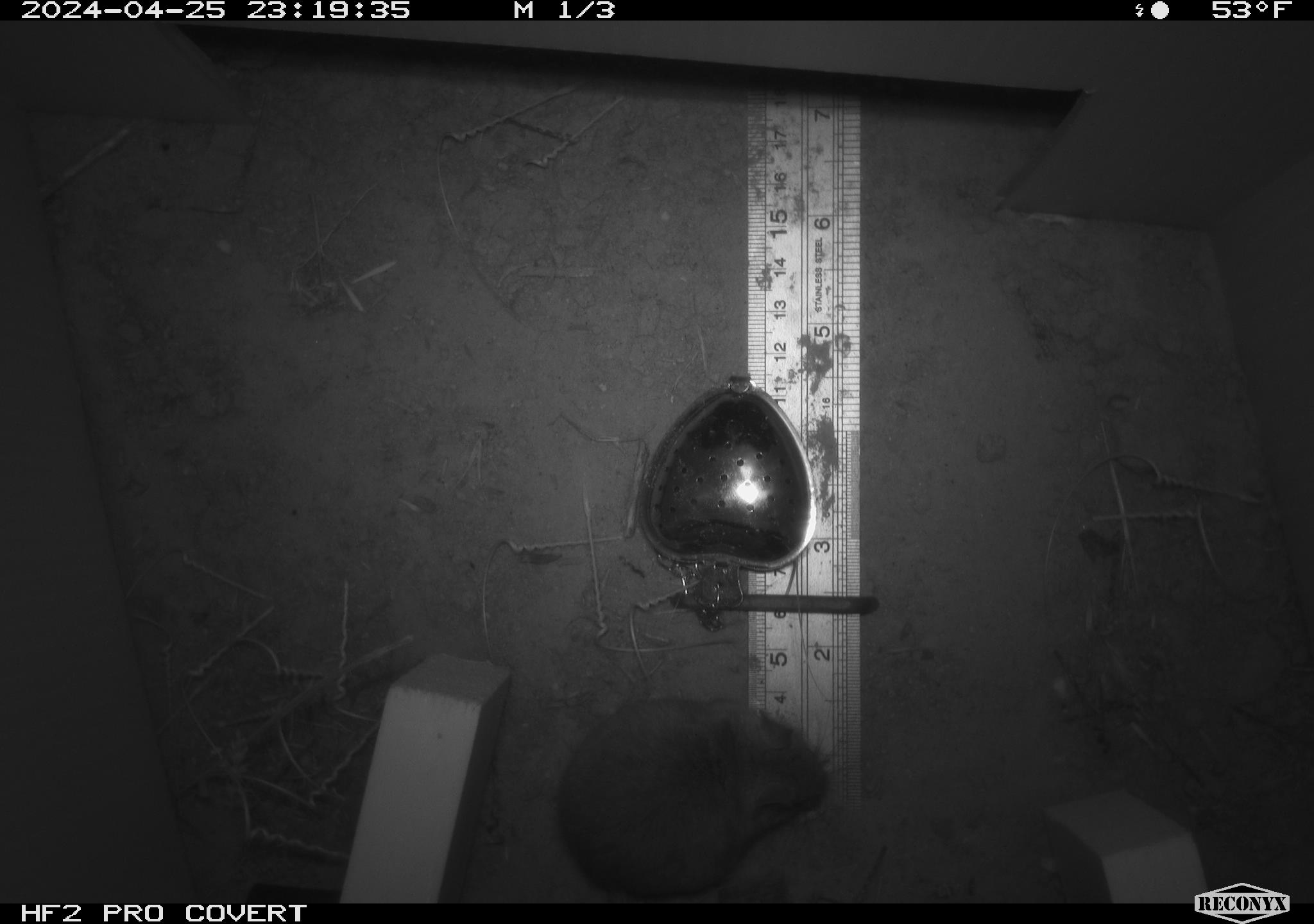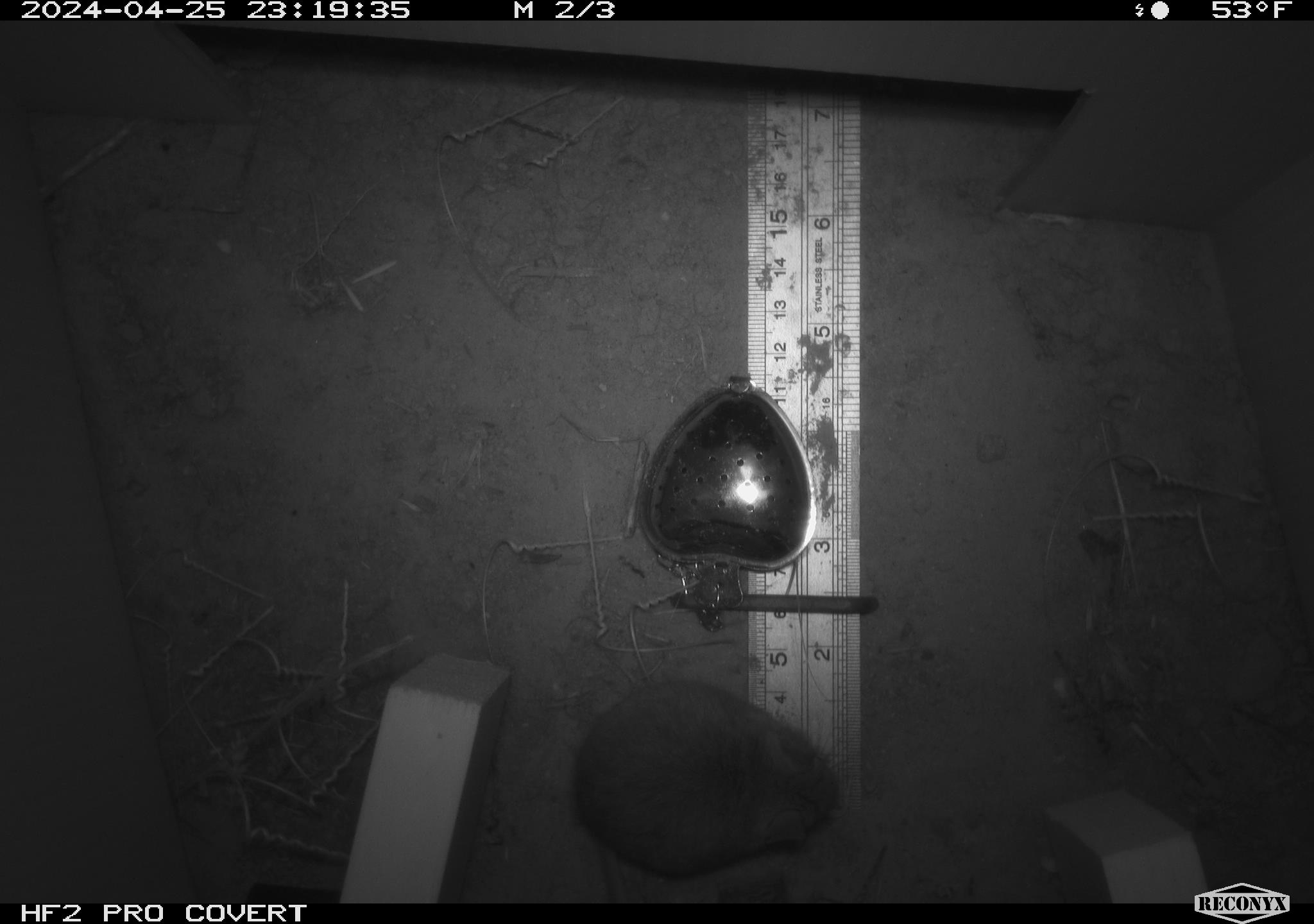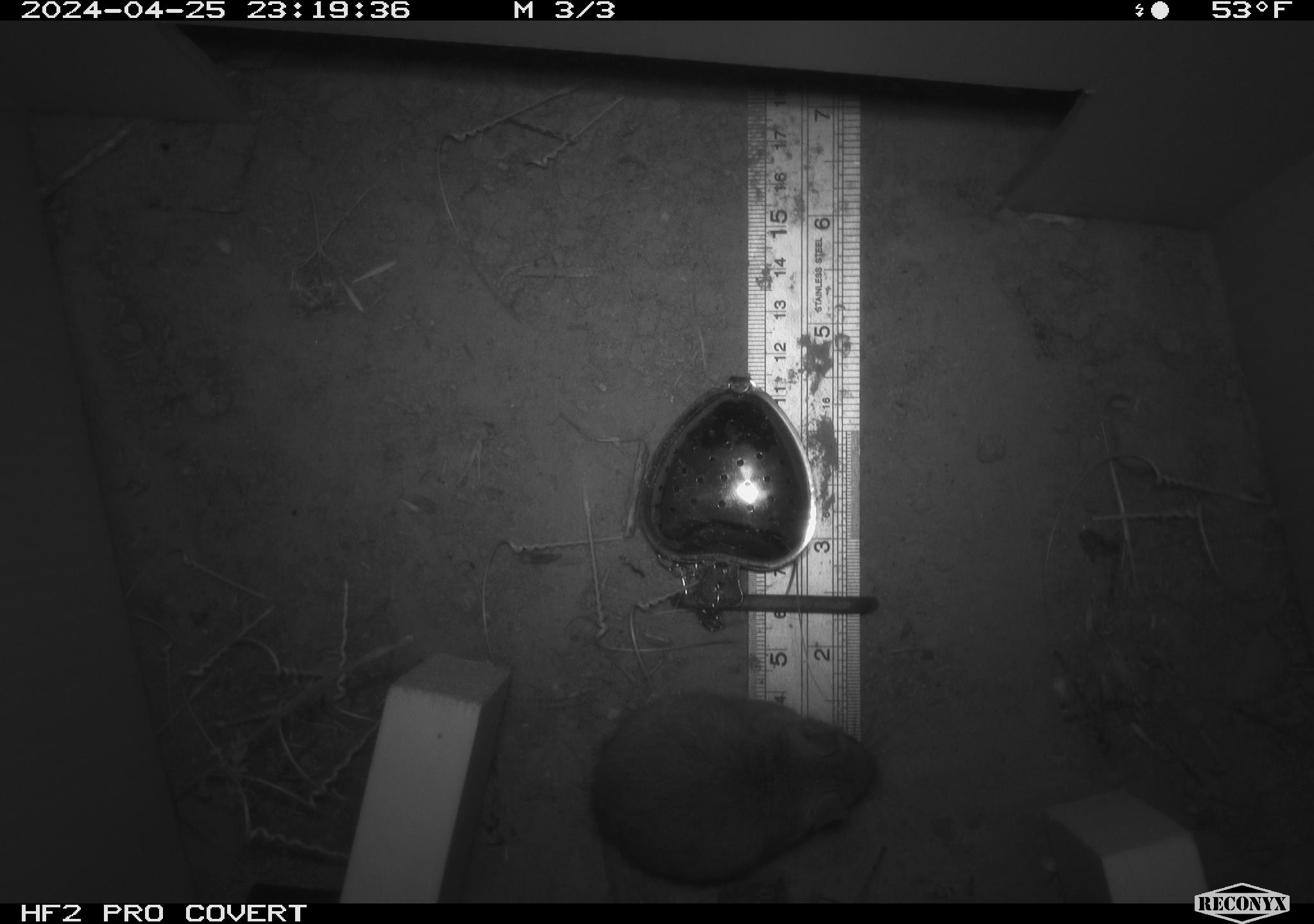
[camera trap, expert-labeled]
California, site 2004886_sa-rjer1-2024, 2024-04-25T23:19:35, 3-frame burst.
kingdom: Animalia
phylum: Chordata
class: Mammalia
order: Rodentia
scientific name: Rodentia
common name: mouse species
Mouse species (Rodentia).